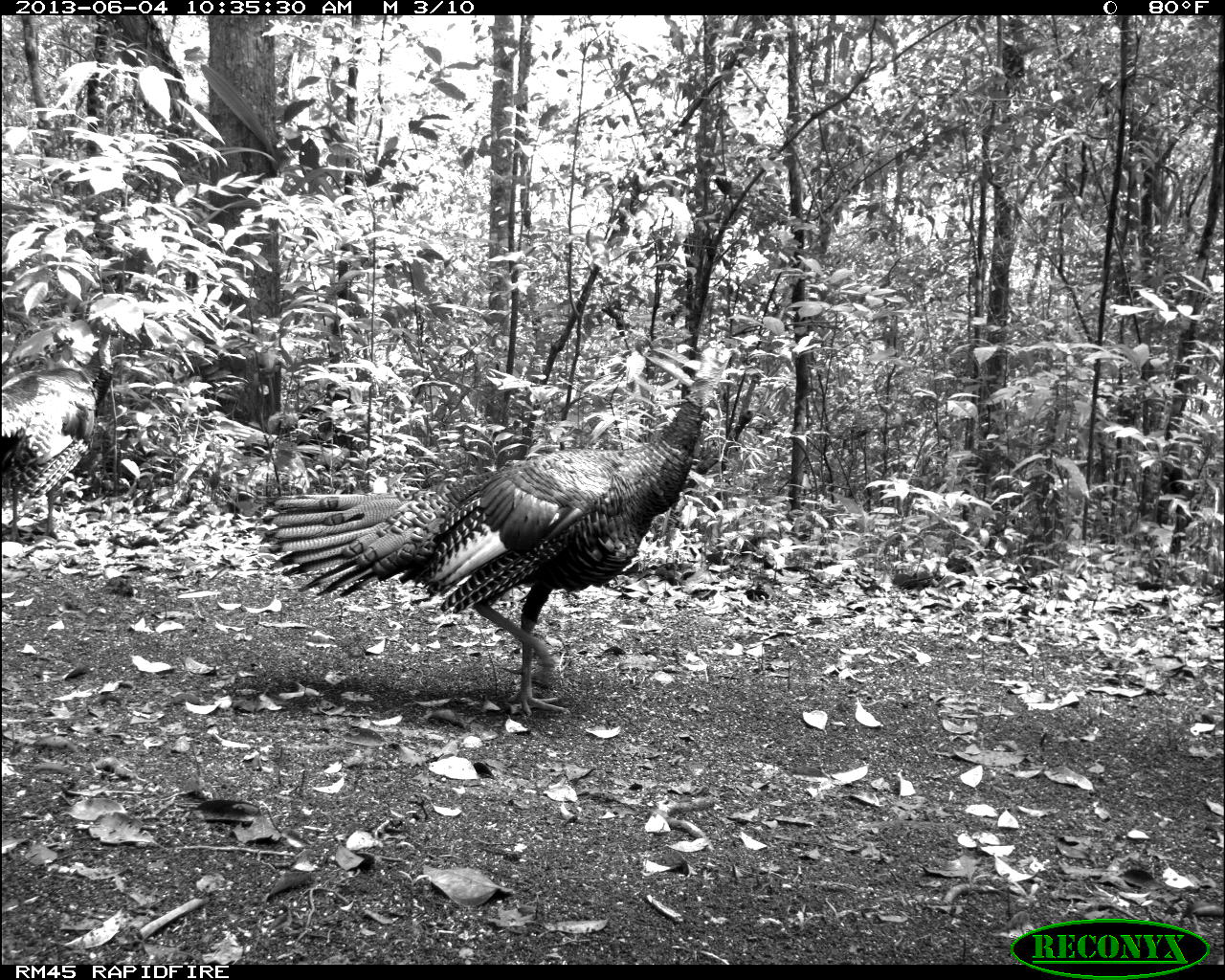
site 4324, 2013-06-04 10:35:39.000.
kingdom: Animalia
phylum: Chordata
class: Aves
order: Galliformes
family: Phasianidae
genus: Meleagris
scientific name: Meleagris ocellata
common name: ocellated turkey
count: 1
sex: male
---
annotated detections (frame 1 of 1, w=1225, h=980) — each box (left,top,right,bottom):
meleagris ocellata: (257,336,744,714)